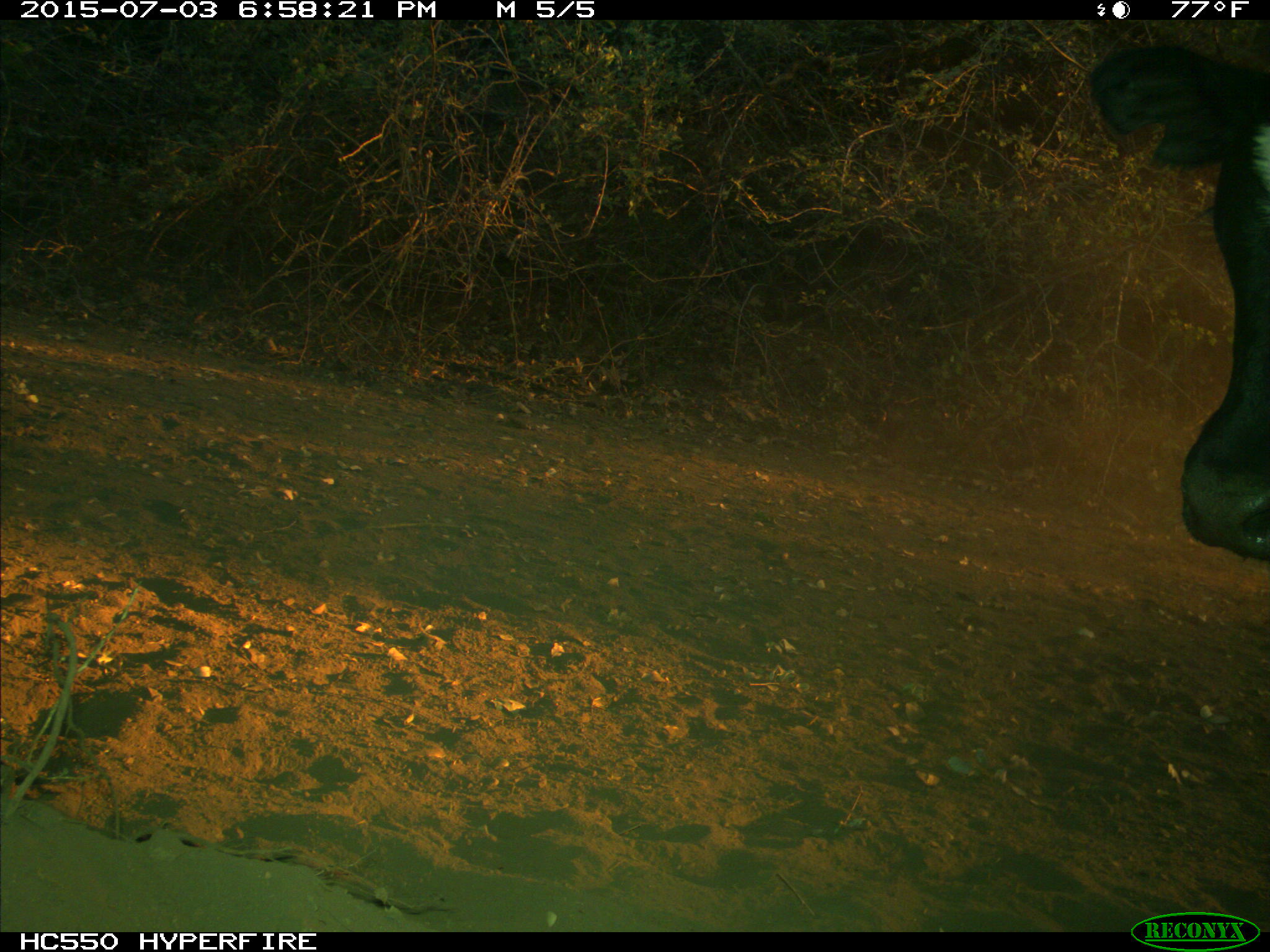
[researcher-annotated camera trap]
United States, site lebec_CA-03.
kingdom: Animalia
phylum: Chordata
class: Mammalia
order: Artiodactyla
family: Bovidae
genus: Bos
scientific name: Bos taurus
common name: domestic cow